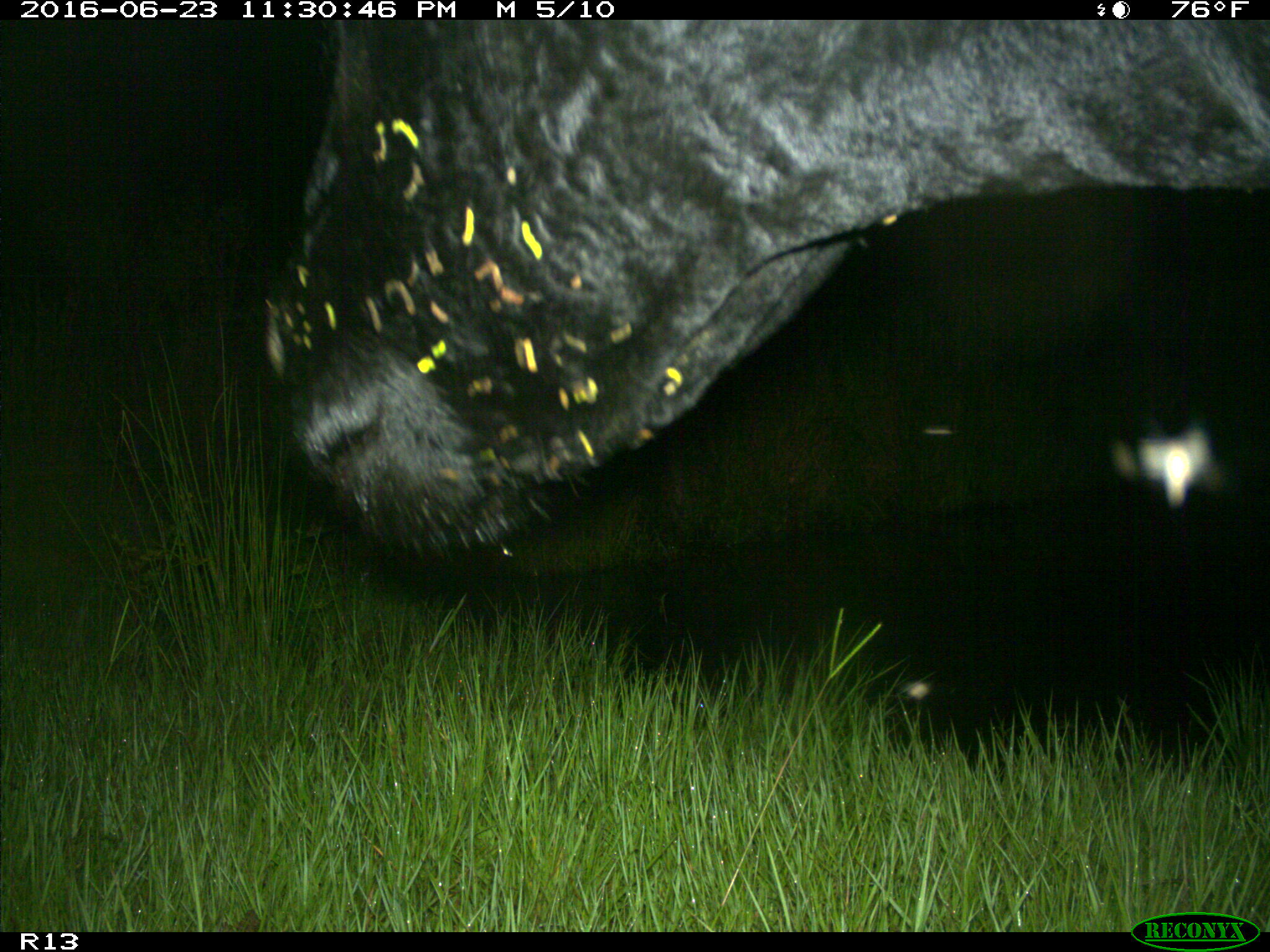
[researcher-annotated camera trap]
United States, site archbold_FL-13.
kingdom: Animalia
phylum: Chordata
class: Mammalia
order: Artiodactyla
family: Bovidae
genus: Bos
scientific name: Bos taurus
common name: domestic cow